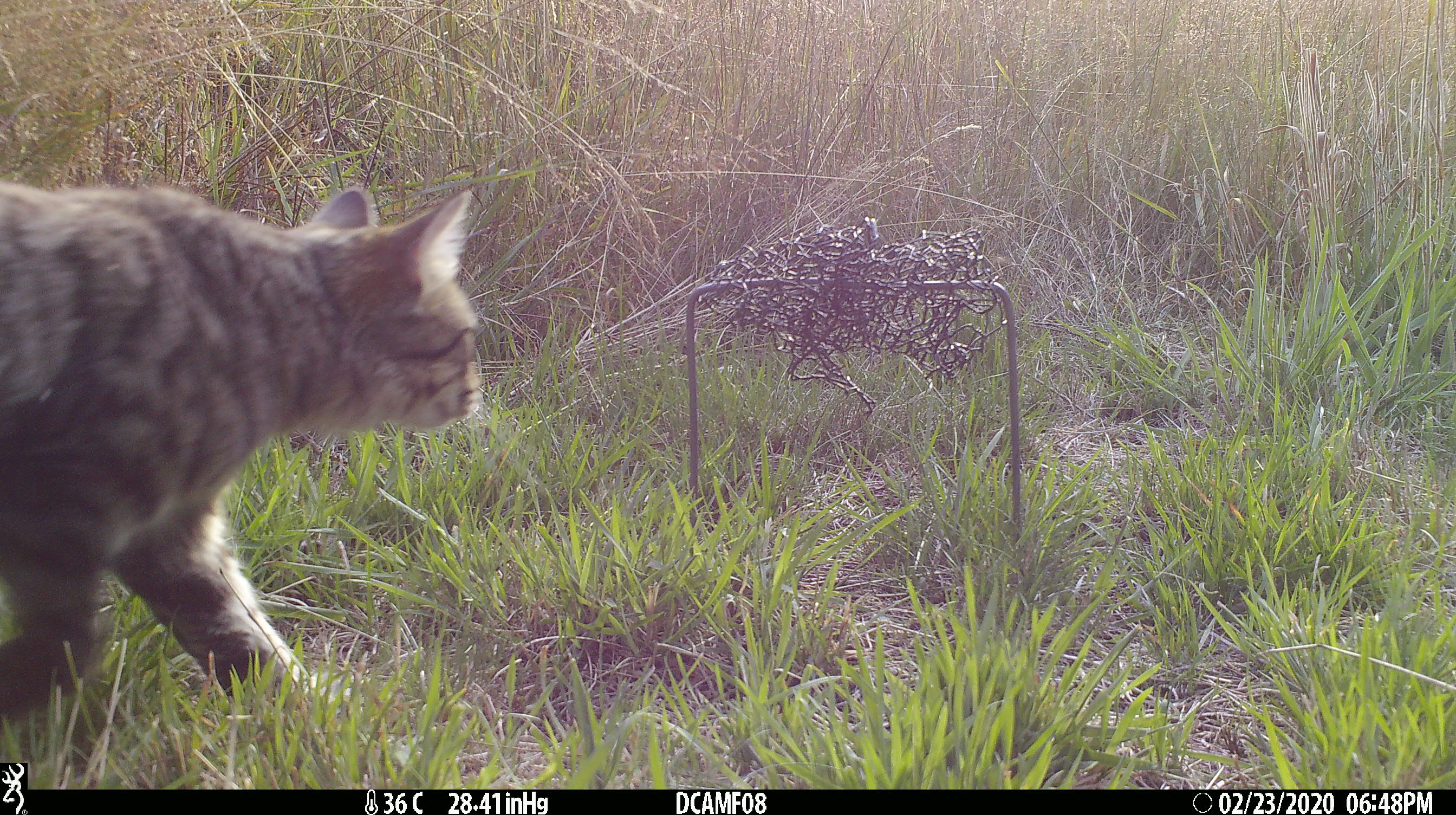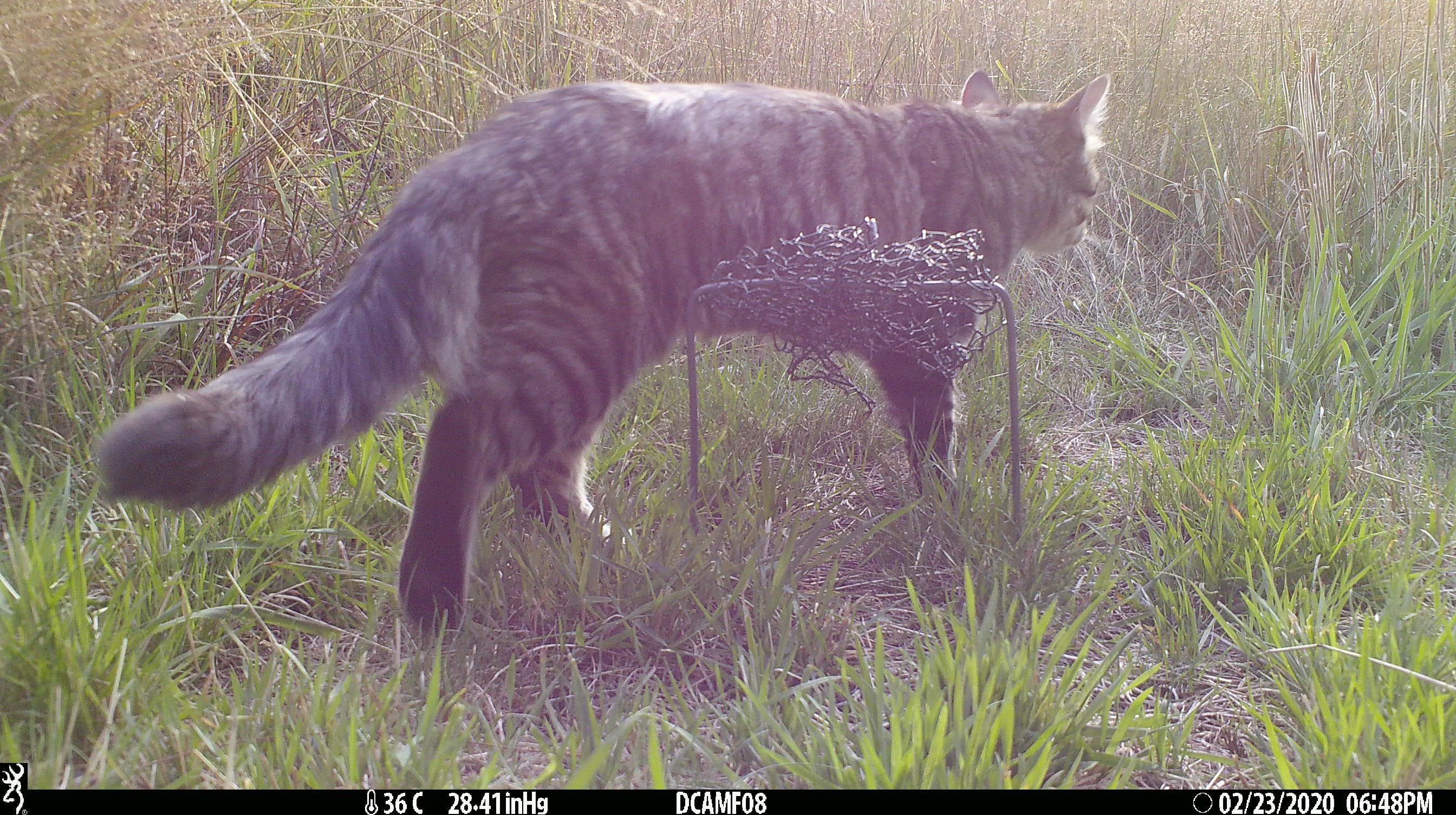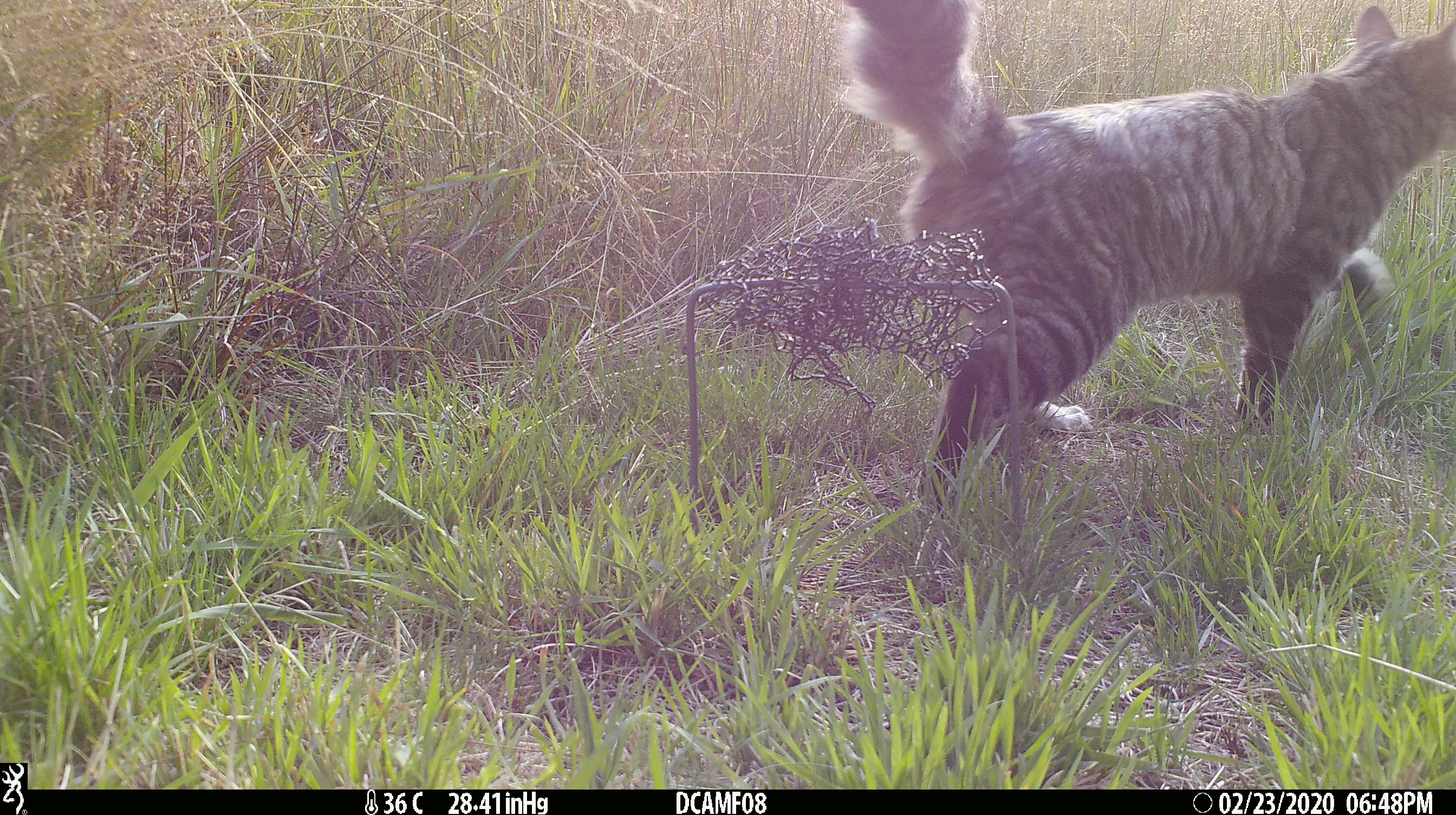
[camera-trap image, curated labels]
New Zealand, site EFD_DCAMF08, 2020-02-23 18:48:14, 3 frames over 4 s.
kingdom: Animalia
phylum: Chordata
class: Mammalia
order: Carnivora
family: Felidae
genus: Felis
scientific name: Felis catus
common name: domestic cat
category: cat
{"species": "cat (domestic cat) (Felis catus)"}